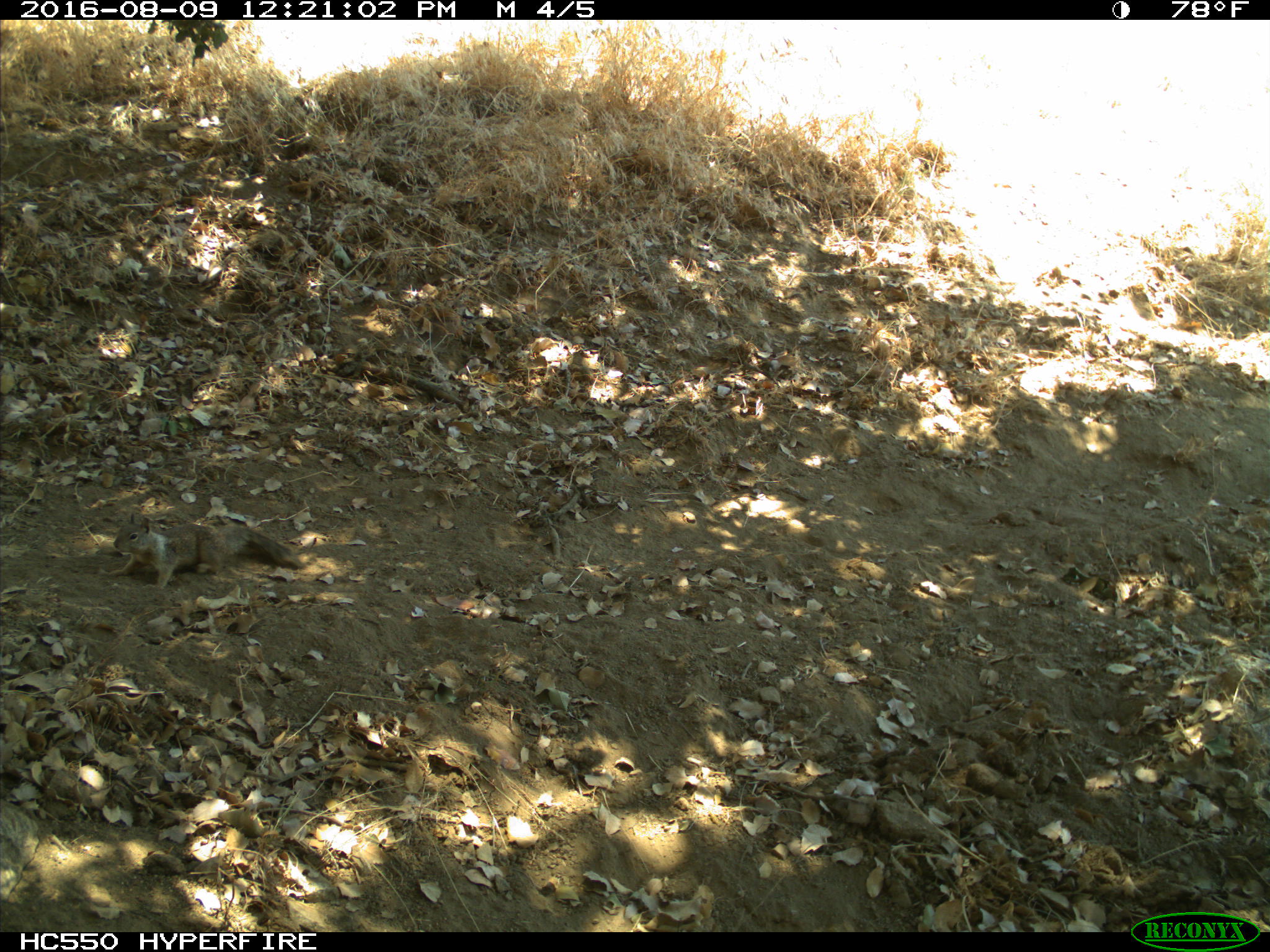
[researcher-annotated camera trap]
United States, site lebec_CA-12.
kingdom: Animalia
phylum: Chordata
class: Mammalia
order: Rodentia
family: Sciuridae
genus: Otospermophilus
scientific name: Otospermophilus beecheyi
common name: california ground squirrel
Otospermophilus beecheyi (california ground squirrel).